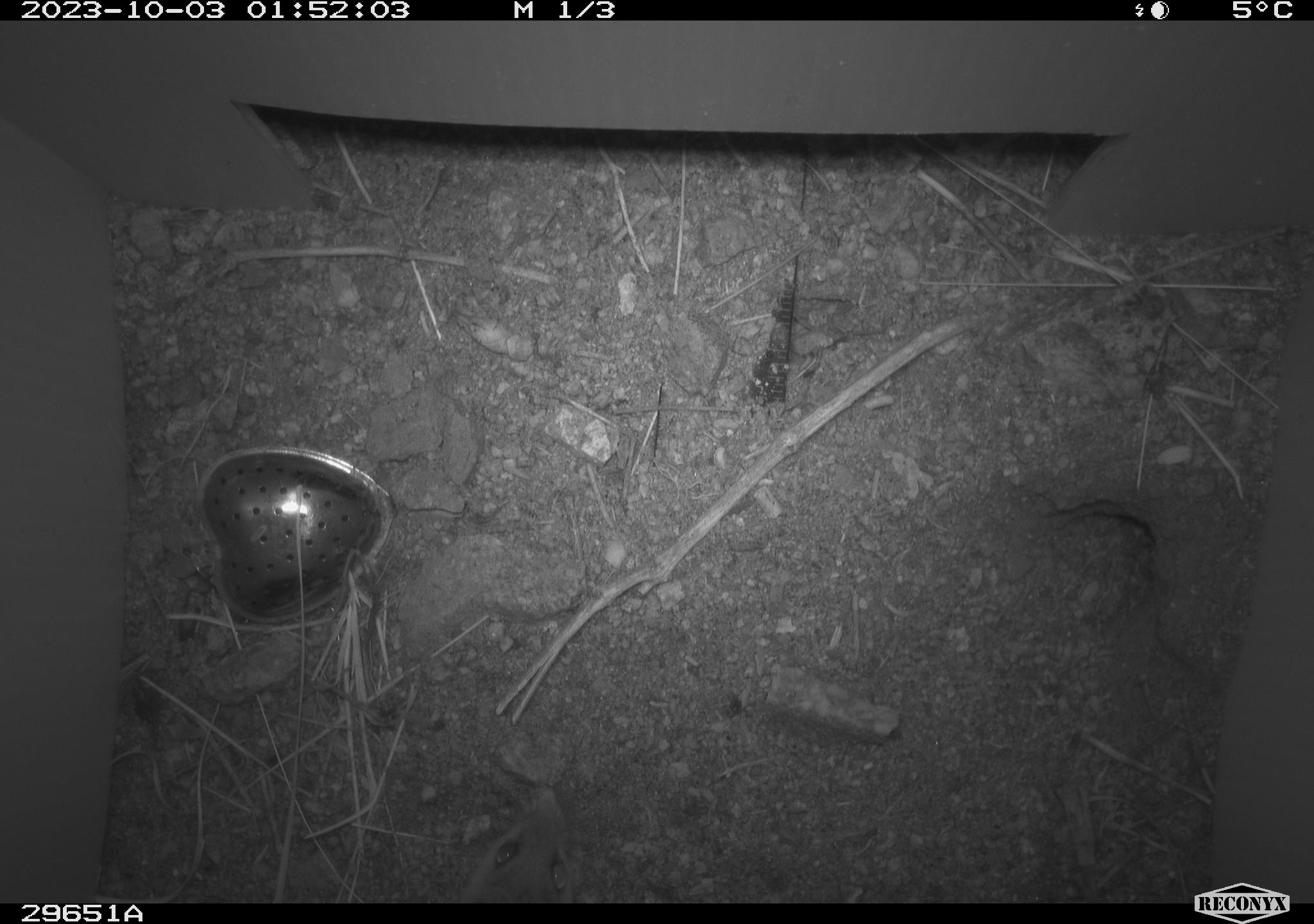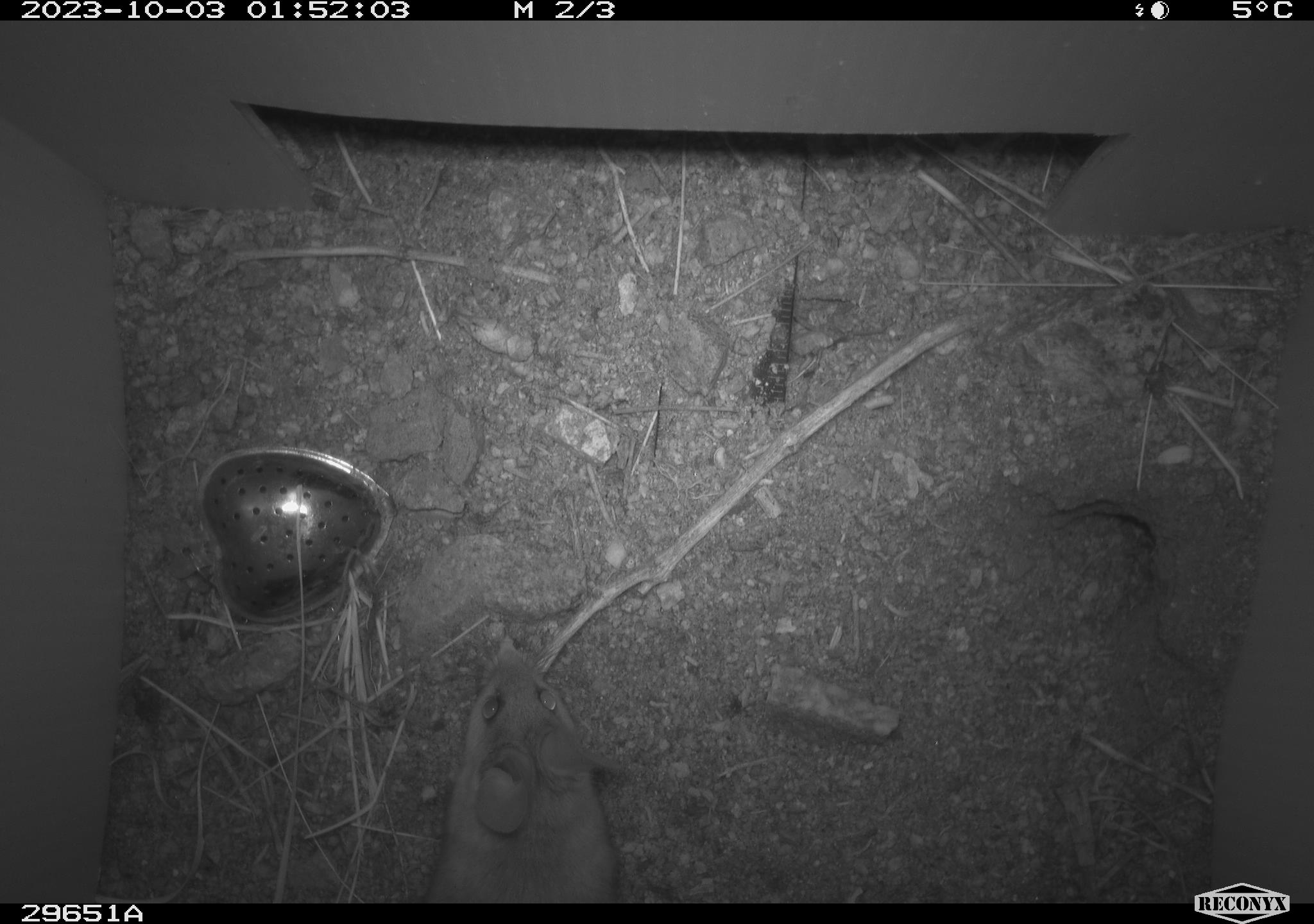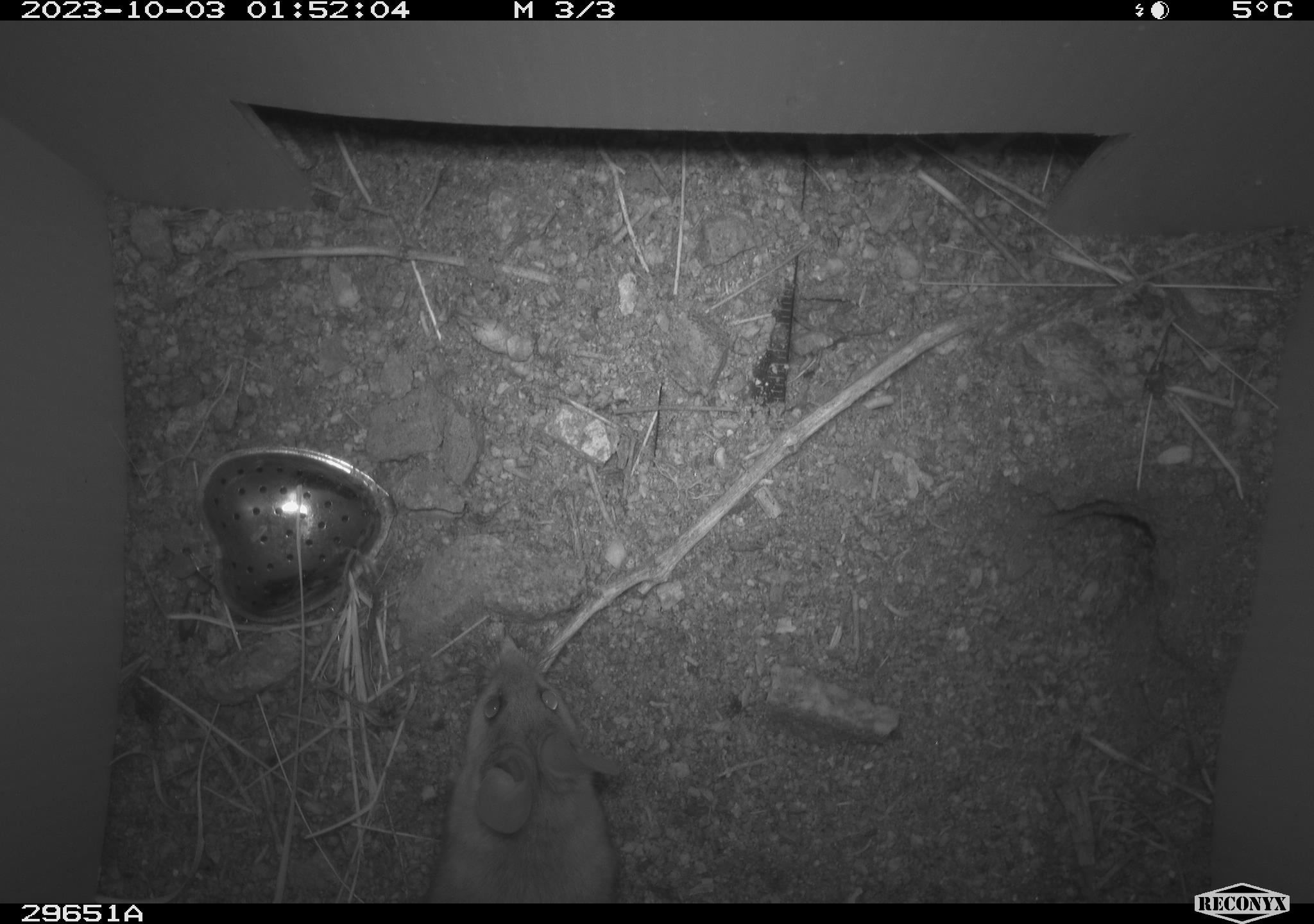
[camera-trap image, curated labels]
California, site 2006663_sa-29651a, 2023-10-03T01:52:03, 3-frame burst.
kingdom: Animalia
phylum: Chordata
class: Mammalia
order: Rodentia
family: Cricetidae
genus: Peromyscus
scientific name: Peromyscus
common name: deer mice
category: peromyscus species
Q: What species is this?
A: Peromyscus species (deer mice) (Peromyscus).